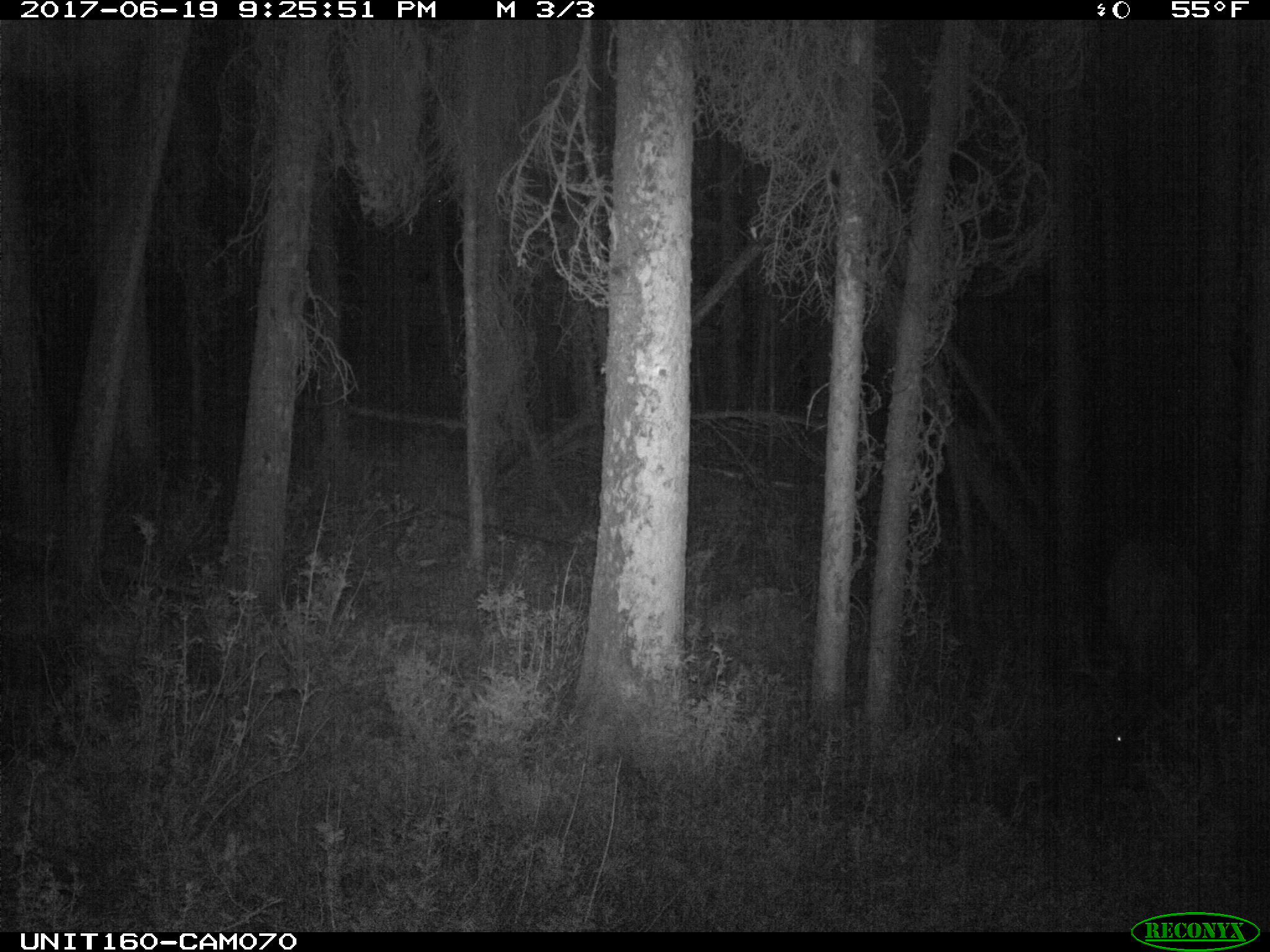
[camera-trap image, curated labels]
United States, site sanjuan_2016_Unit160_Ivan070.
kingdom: Animalia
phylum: Chordata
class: Mammalia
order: Artiodactyla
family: Cervidae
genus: Cervus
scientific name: Cervus elaphus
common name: red deer